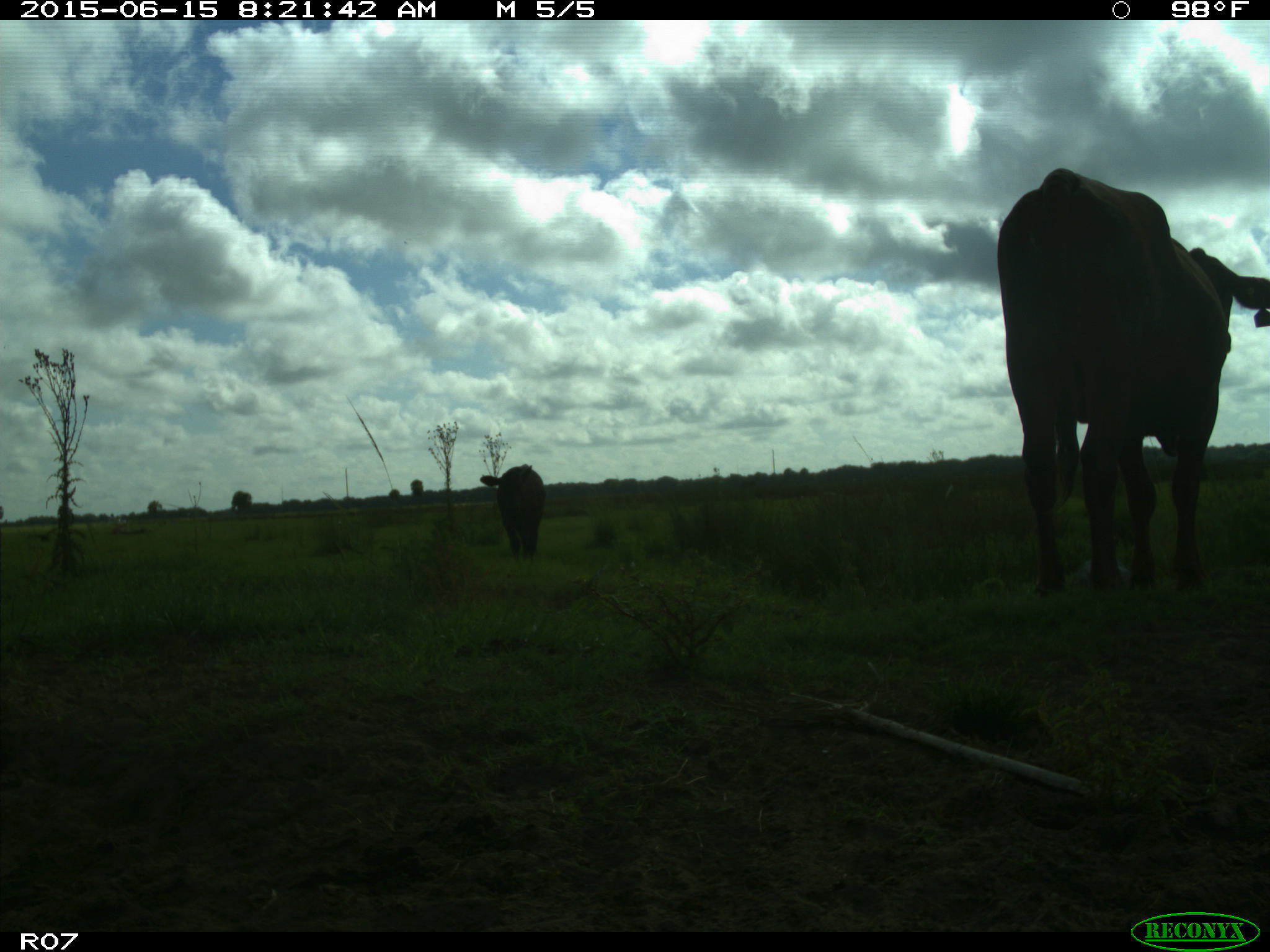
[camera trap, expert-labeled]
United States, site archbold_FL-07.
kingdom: Animalia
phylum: Chordata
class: Mammalia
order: Artiodactyla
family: Bovidae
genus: Bos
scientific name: Bos taurus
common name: domestic cow